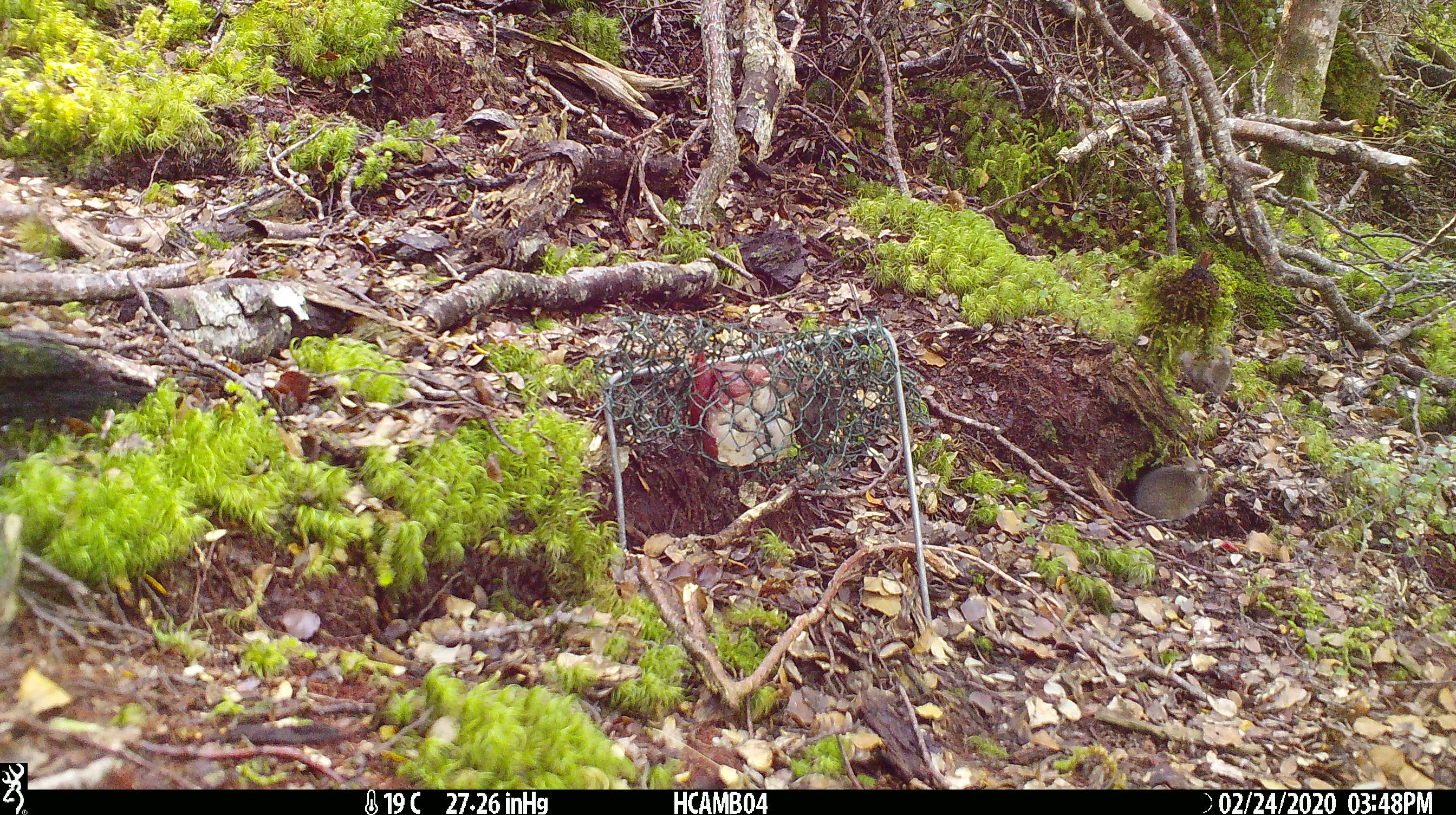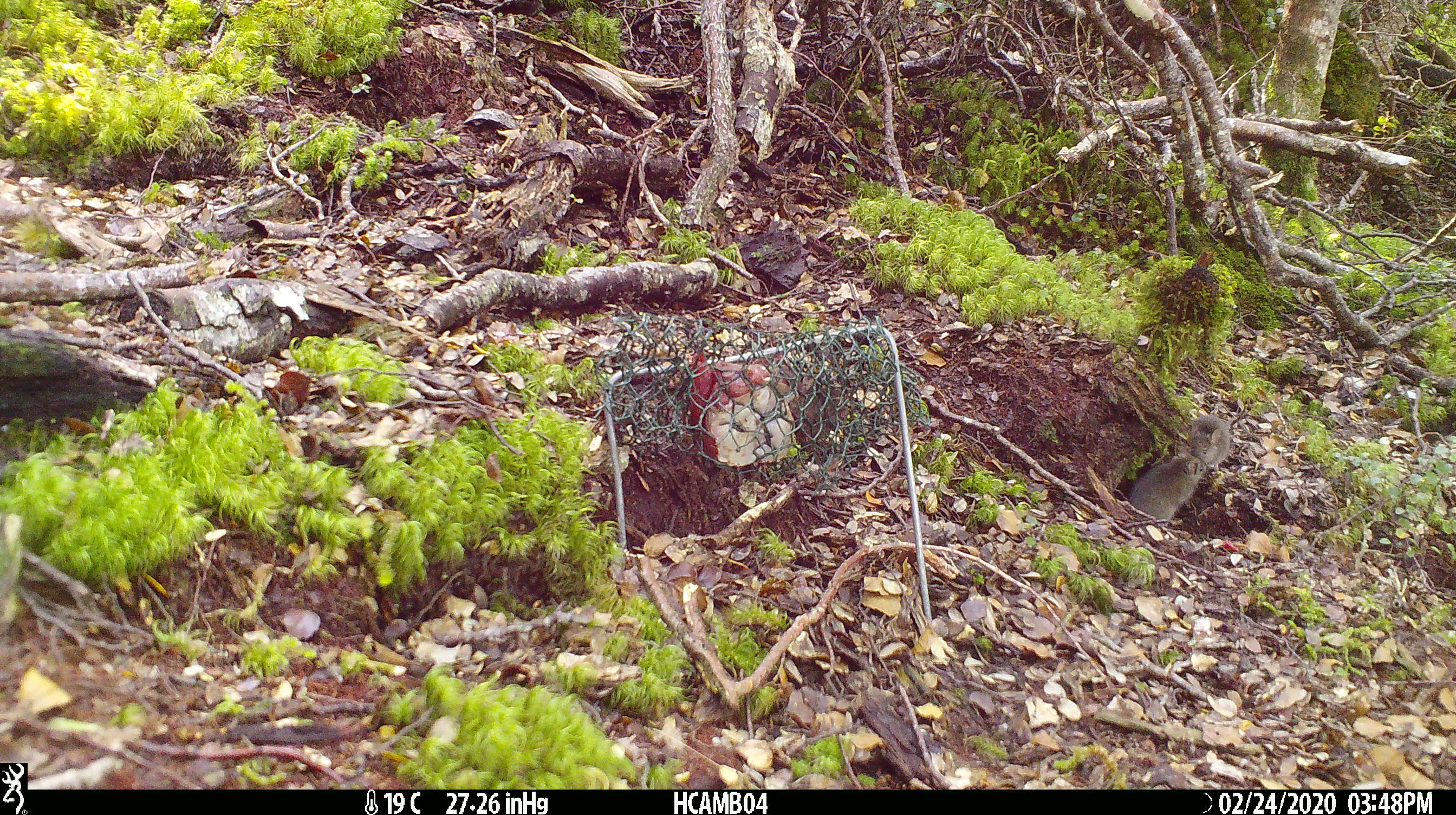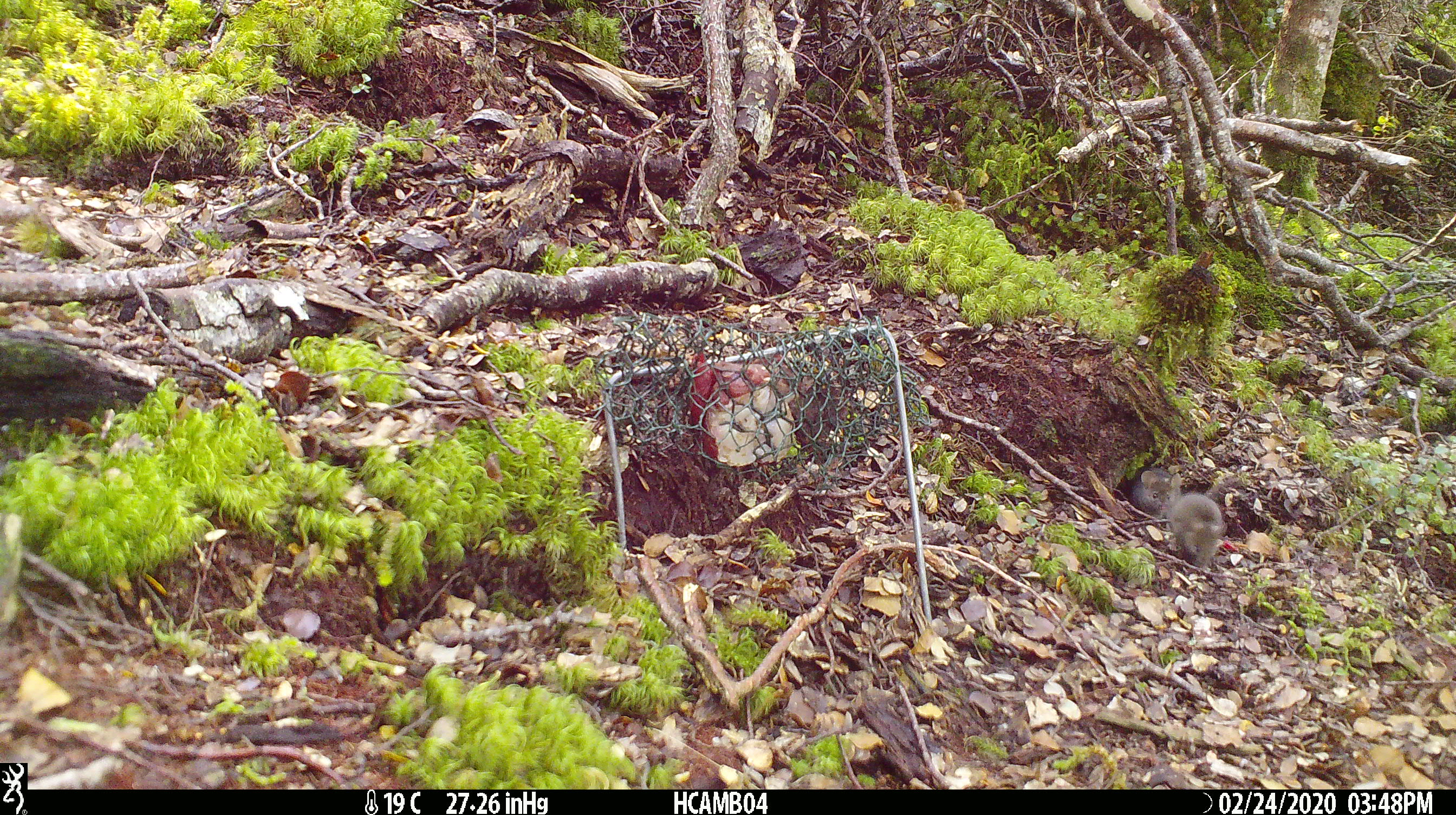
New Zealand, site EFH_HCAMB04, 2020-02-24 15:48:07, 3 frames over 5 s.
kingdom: Animalia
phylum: Chordata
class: Mammalia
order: Rodentia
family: Muridae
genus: Mus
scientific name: Mus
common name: mouse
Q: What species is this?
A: Mouse (Mus).